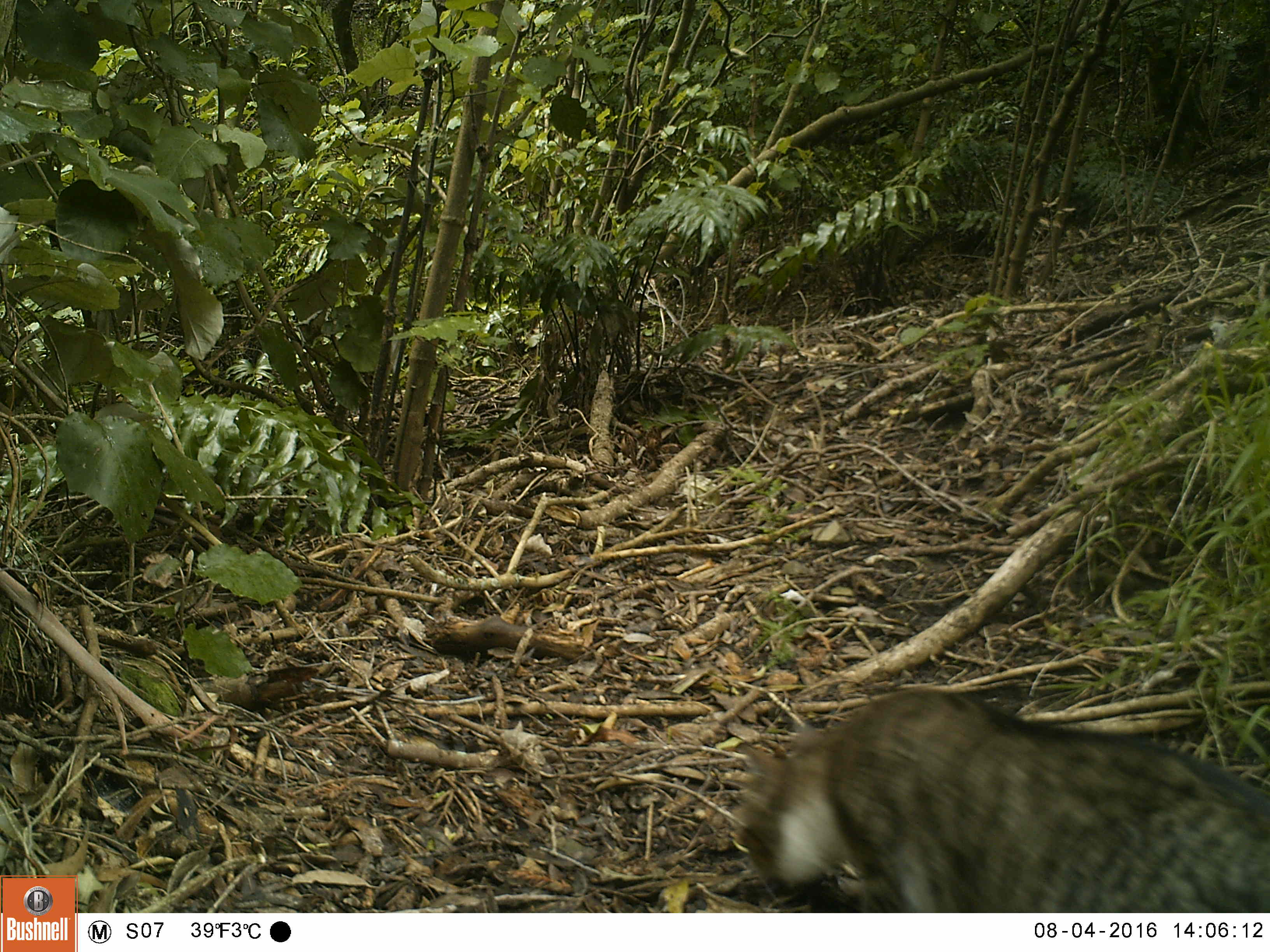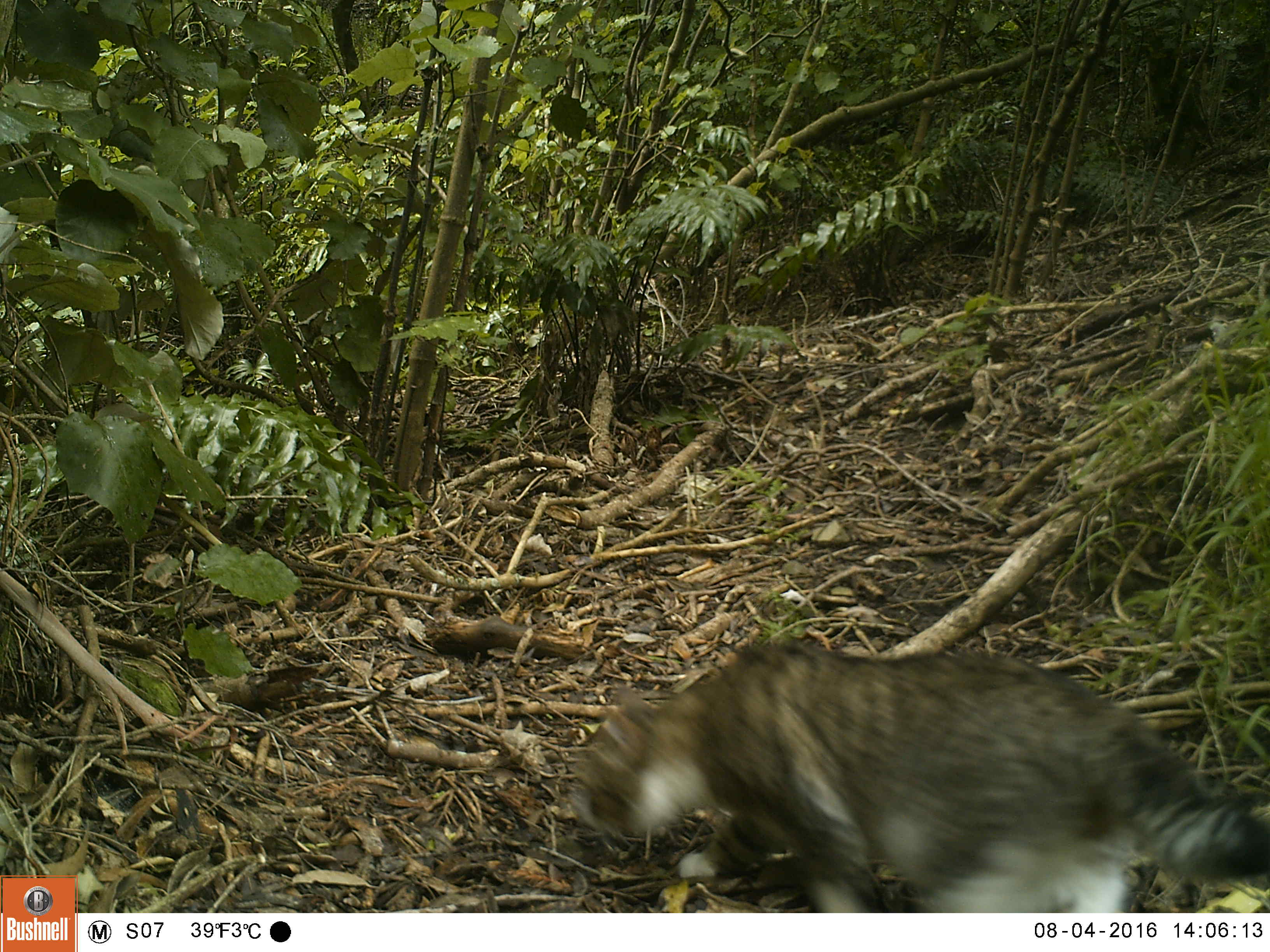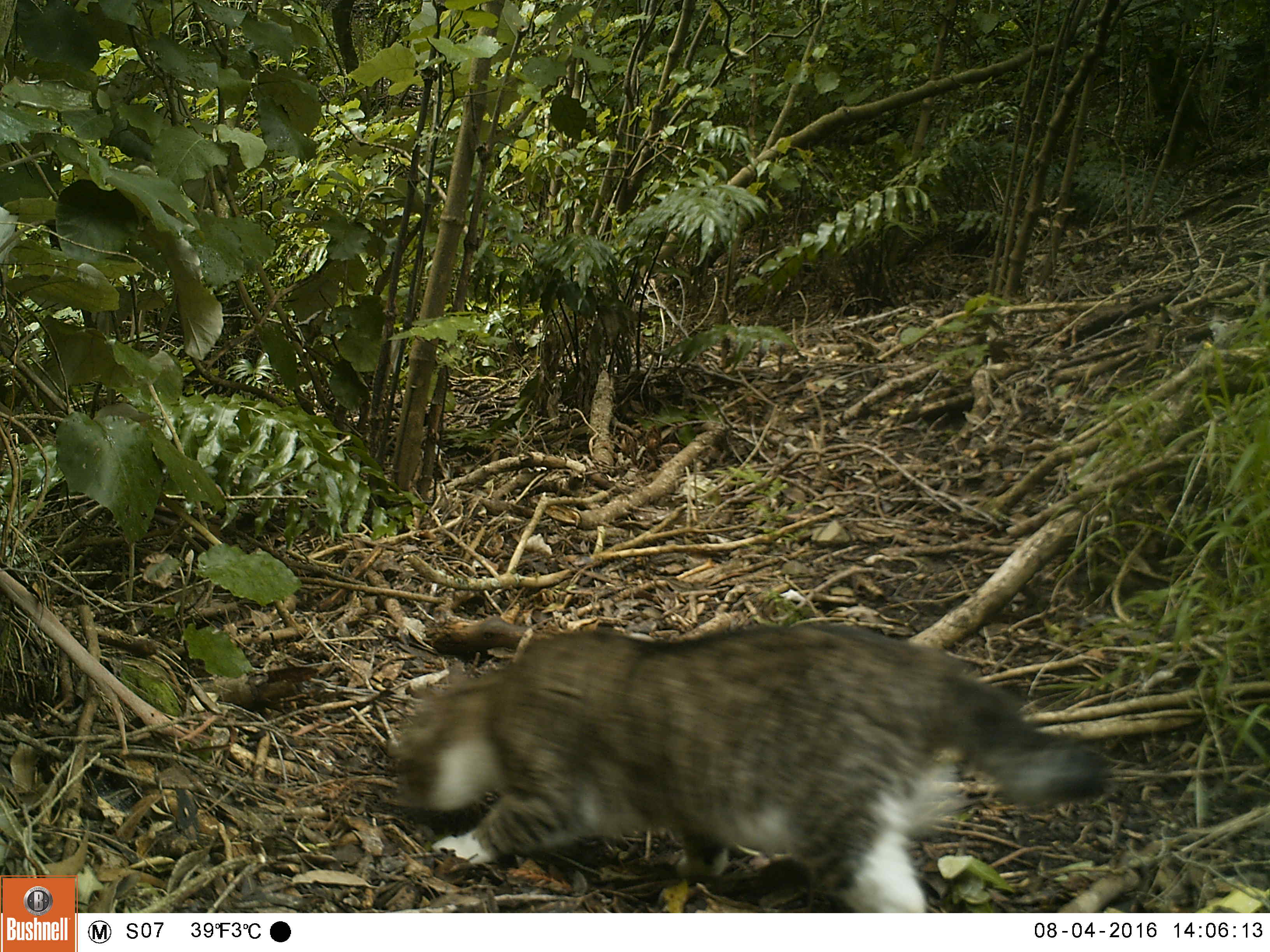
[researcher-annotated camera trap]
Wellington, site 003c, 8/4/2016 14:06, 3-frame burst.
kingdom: Animalia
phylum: Chordata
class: Mammalia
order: Carnivora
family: Felidae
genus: Felis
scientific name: Felis catus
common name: cat